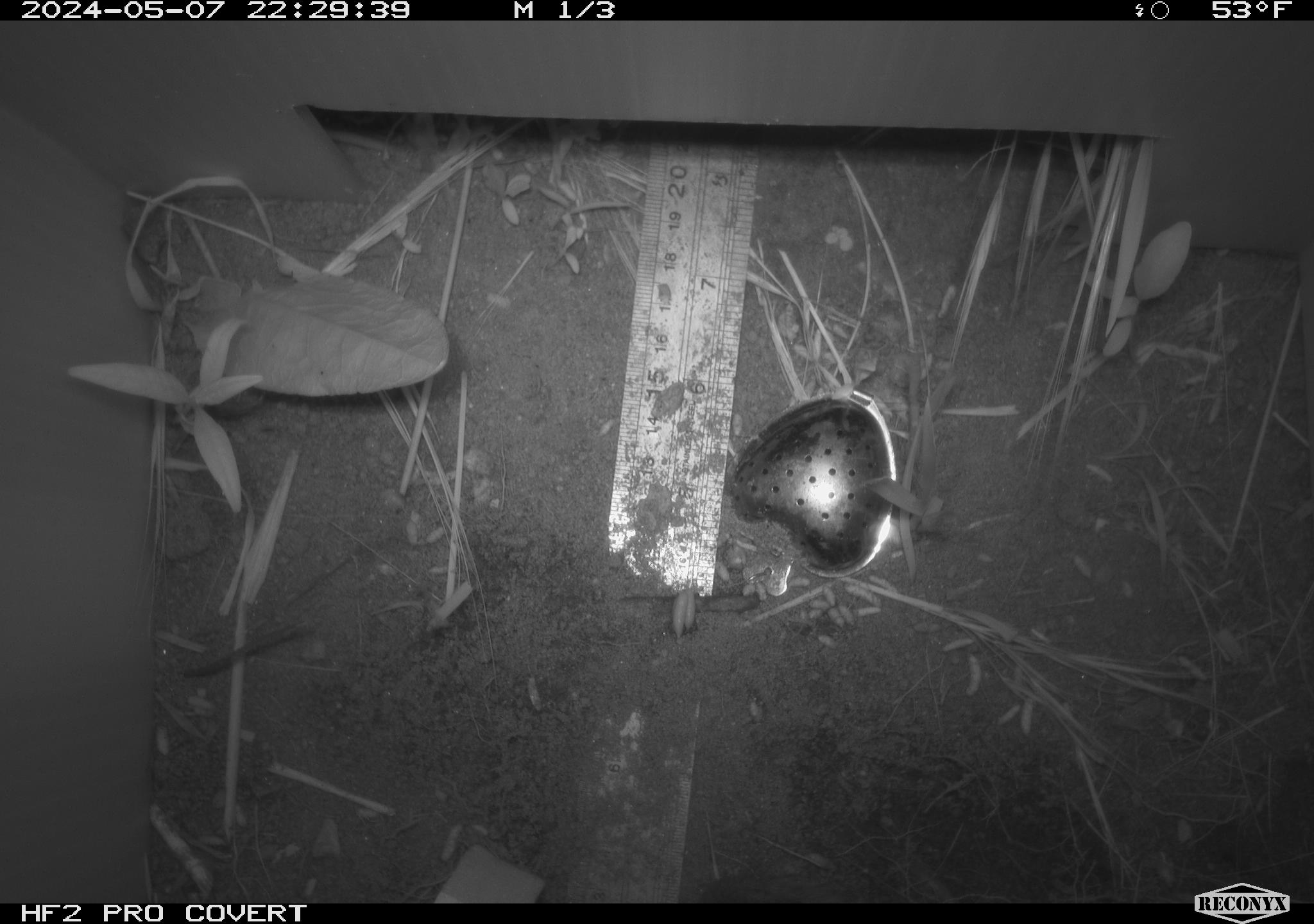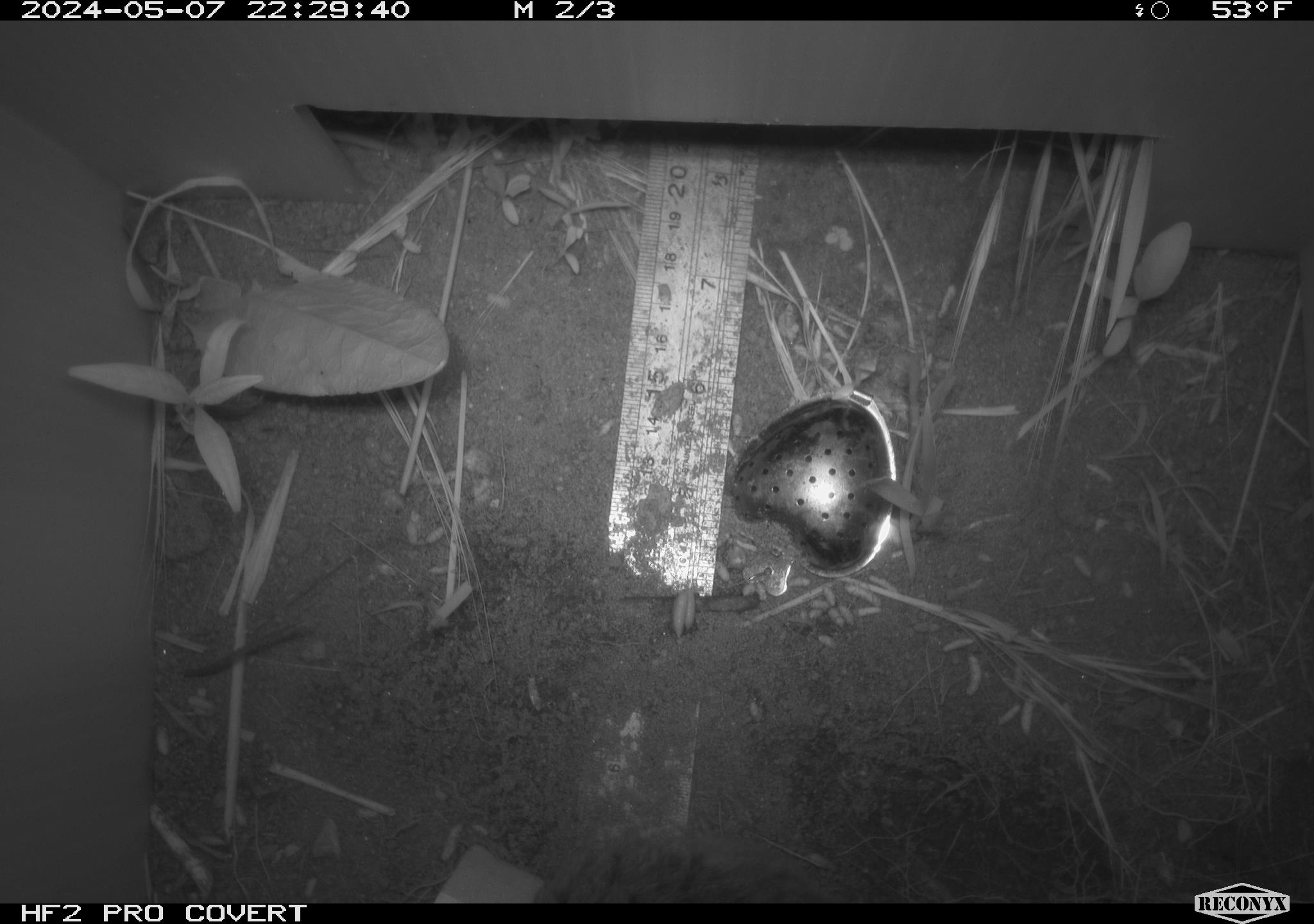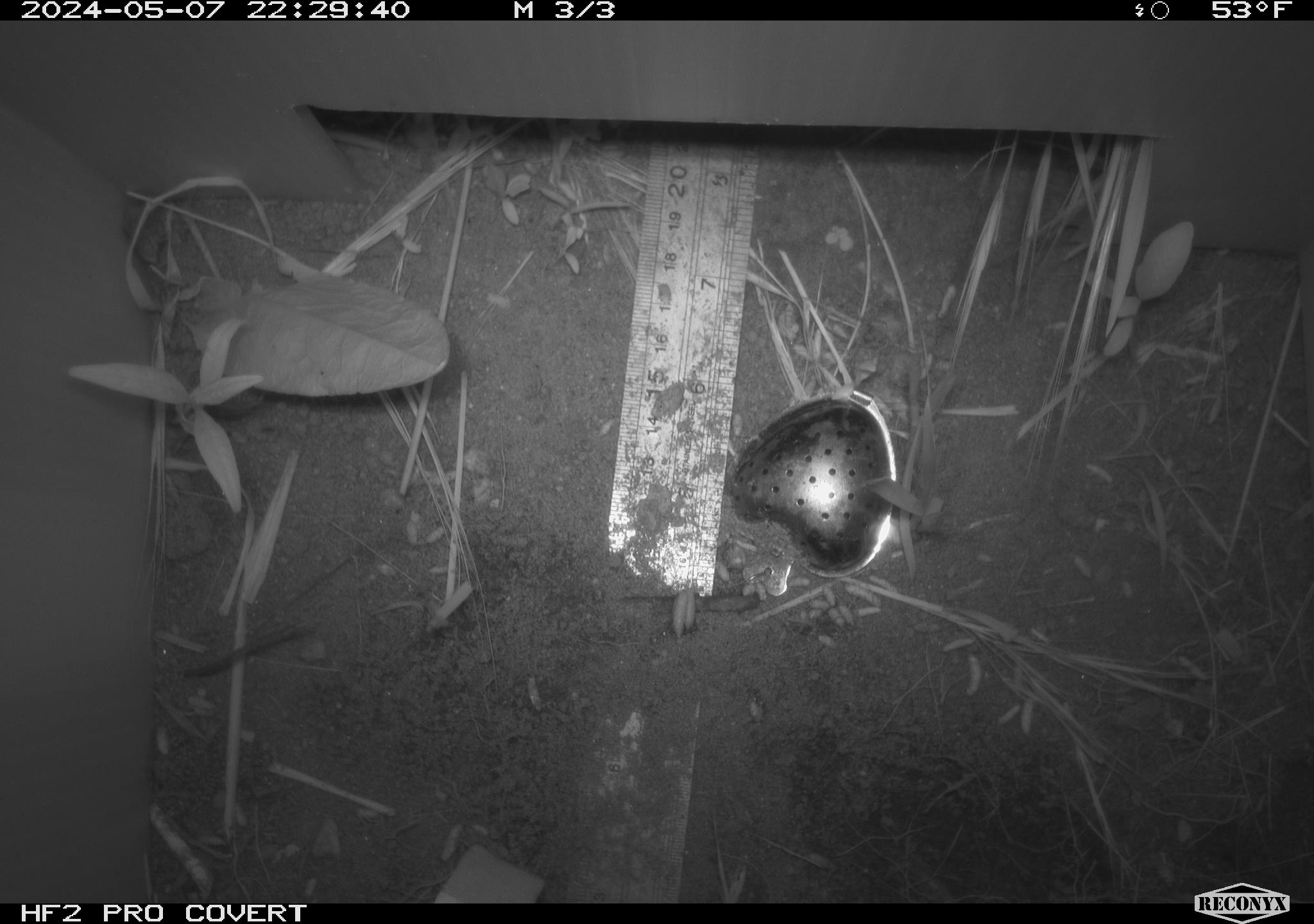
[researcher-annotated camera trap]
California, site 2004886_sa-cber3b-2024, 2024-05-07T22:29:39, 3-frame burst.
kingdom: Animalia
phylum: Chordata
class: Mammalia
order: Rodentia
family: Cricetidae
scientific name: Arvicolinae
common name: voles, lemmings, and muskrats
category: arvicolinae subfamily